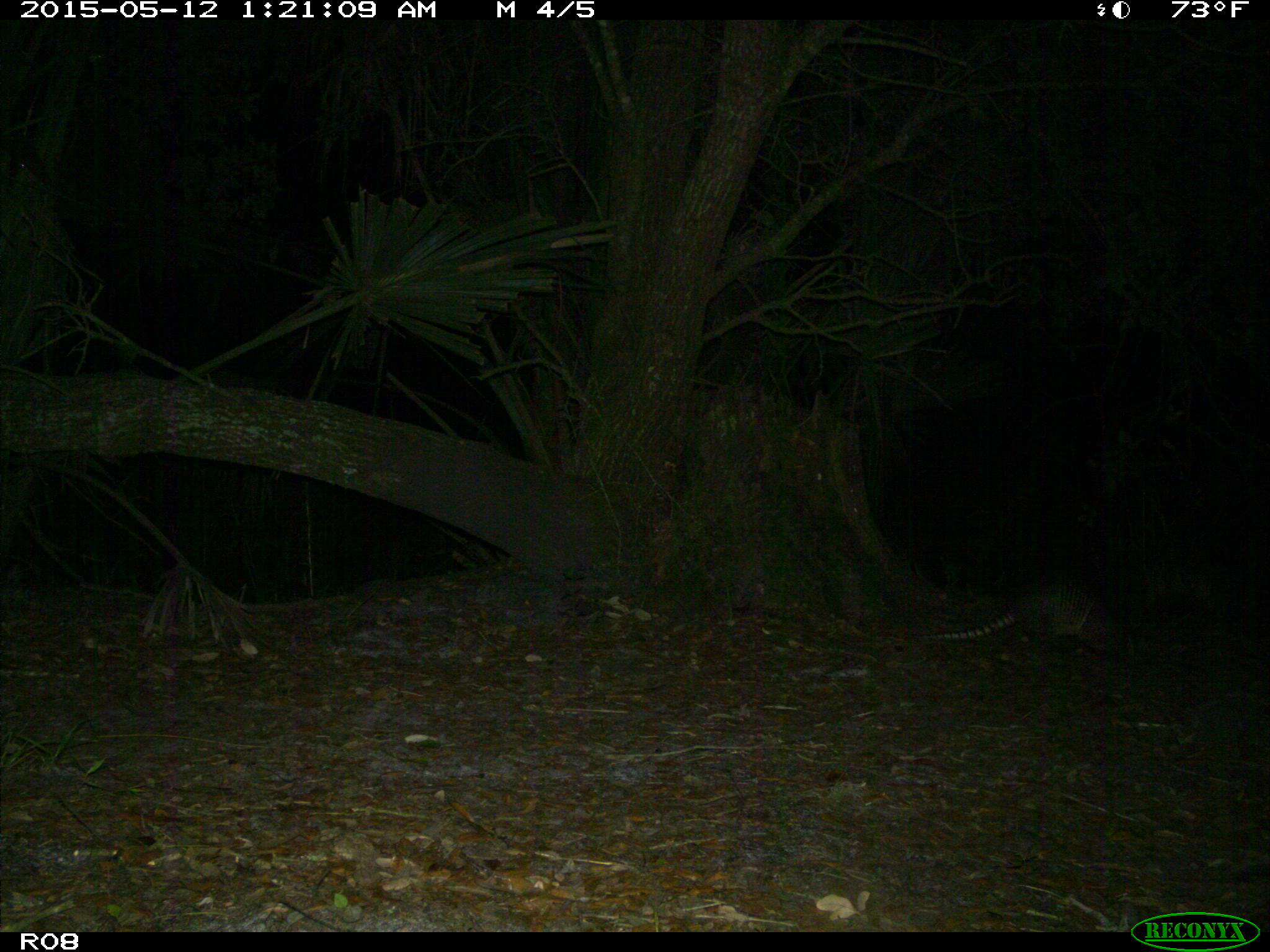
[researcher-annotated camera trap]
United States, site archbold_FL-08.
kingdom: Animalia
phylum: Chordata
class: Mammalia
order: Cingulata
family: Dasypodidae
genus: Dasypus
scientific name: Dasypus novemcinctus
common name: nine-banded armadillo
Dasypus novemcinctus (nine-banded armadillo).